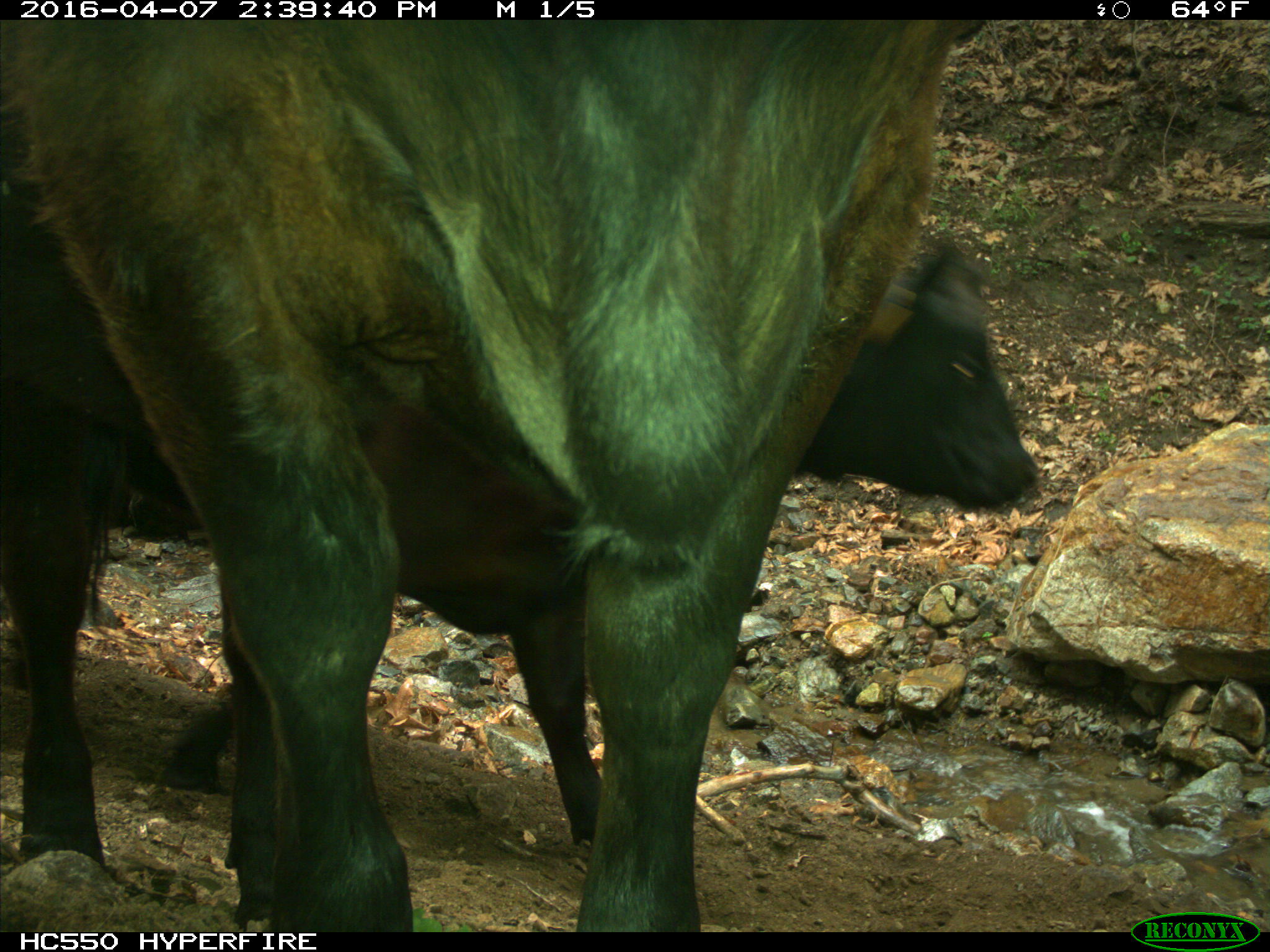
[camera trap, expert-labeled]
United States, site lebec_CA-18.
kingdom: Animalia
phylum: Chordata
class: Mammalia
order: Artiodactyla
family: Bovidae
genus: Bos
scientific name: Bos taurus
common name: domestic cow